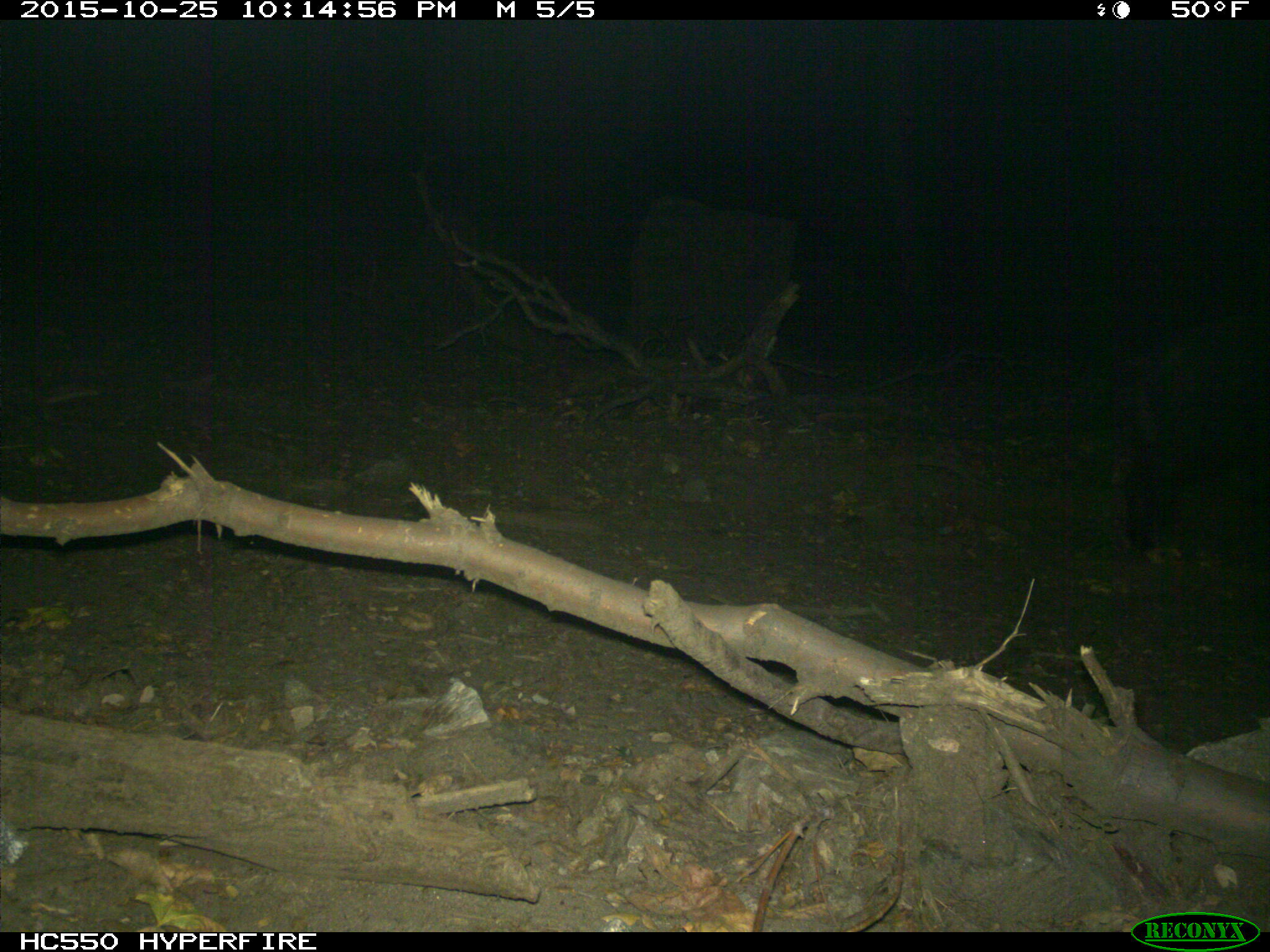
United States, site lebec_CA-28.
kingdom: Animalia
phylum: Chordata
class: Mammalia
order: Artiodactyla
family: Suidae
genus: Sus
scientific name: Sus scrofa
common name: wild boar